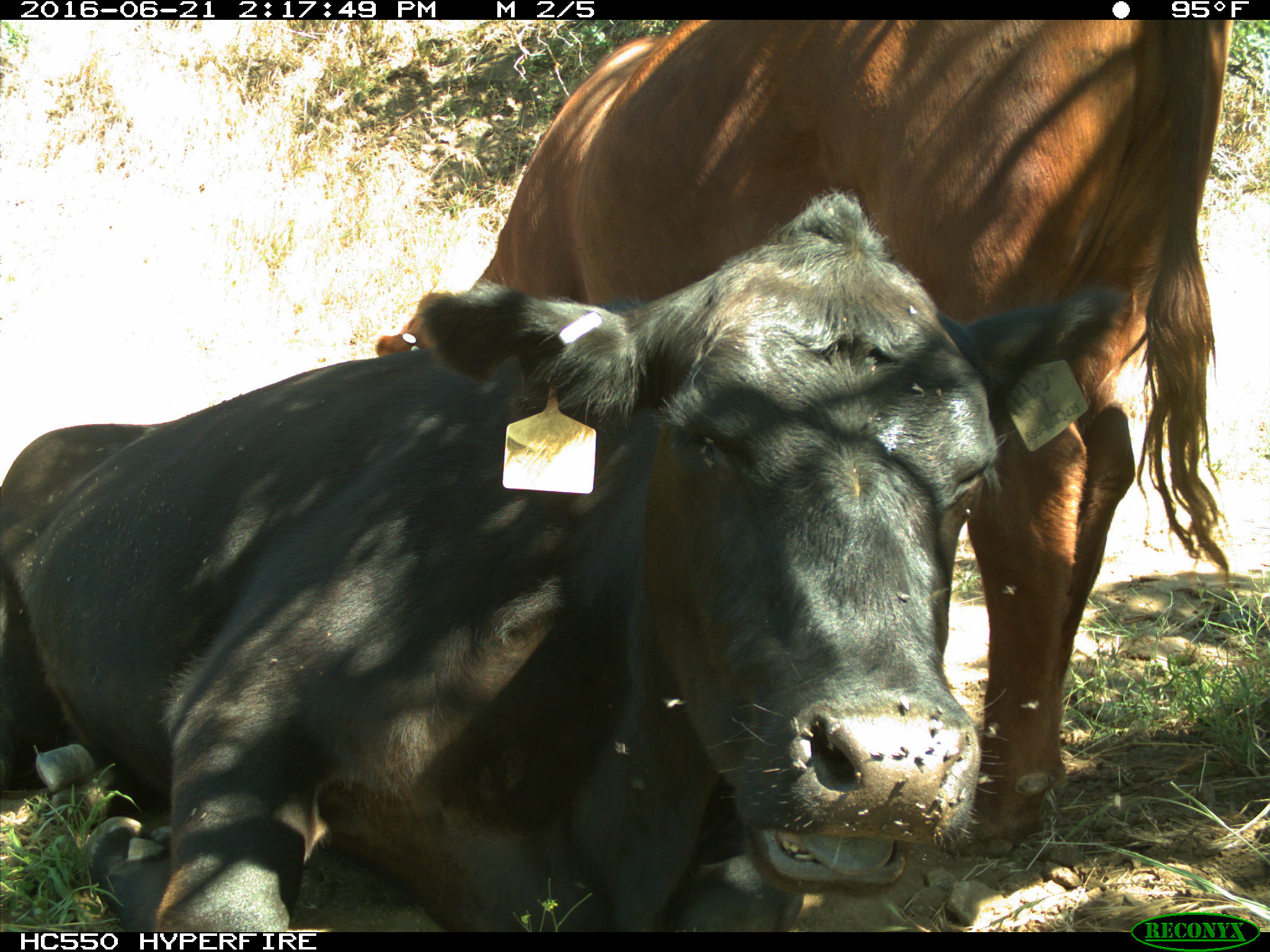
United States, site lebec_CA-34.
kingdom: Animalia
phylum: Chordata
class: Mammalia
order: Artiodactyla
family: Bovidae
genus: Bos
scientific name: Bos taurus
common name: domestic cow